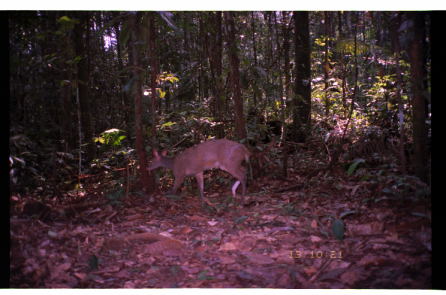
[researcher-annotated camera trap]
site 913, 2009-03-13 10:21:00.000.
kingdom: Animalia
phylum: Chordata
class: Mammalia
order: Artiodactyla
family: Cervidae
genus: Mazama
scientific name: Mazama gouazoubira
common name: gray brocket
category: mazama gouazoupira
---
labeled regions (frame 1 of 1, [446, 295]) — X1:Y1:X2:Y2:
mazama gouazoupira: 144:137:254:205